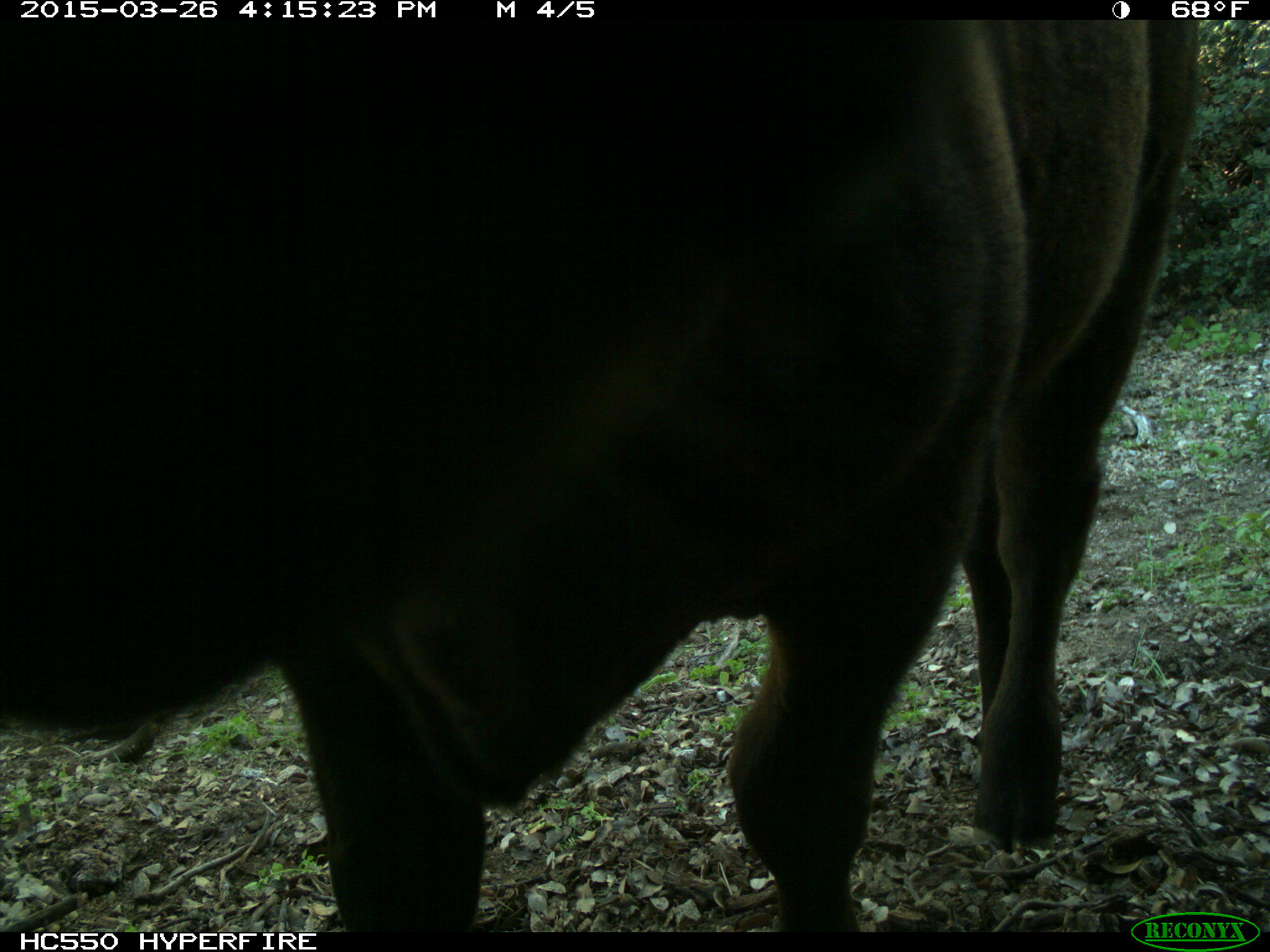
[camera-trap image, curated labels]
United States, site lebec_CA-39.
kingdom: Animalia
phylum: Chordata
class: Mammalia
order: Artiodactyla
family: Bovidae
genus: Bos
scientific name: Bos taurus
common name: domestic cow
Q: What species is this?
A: Bos taurus (domestic cow).